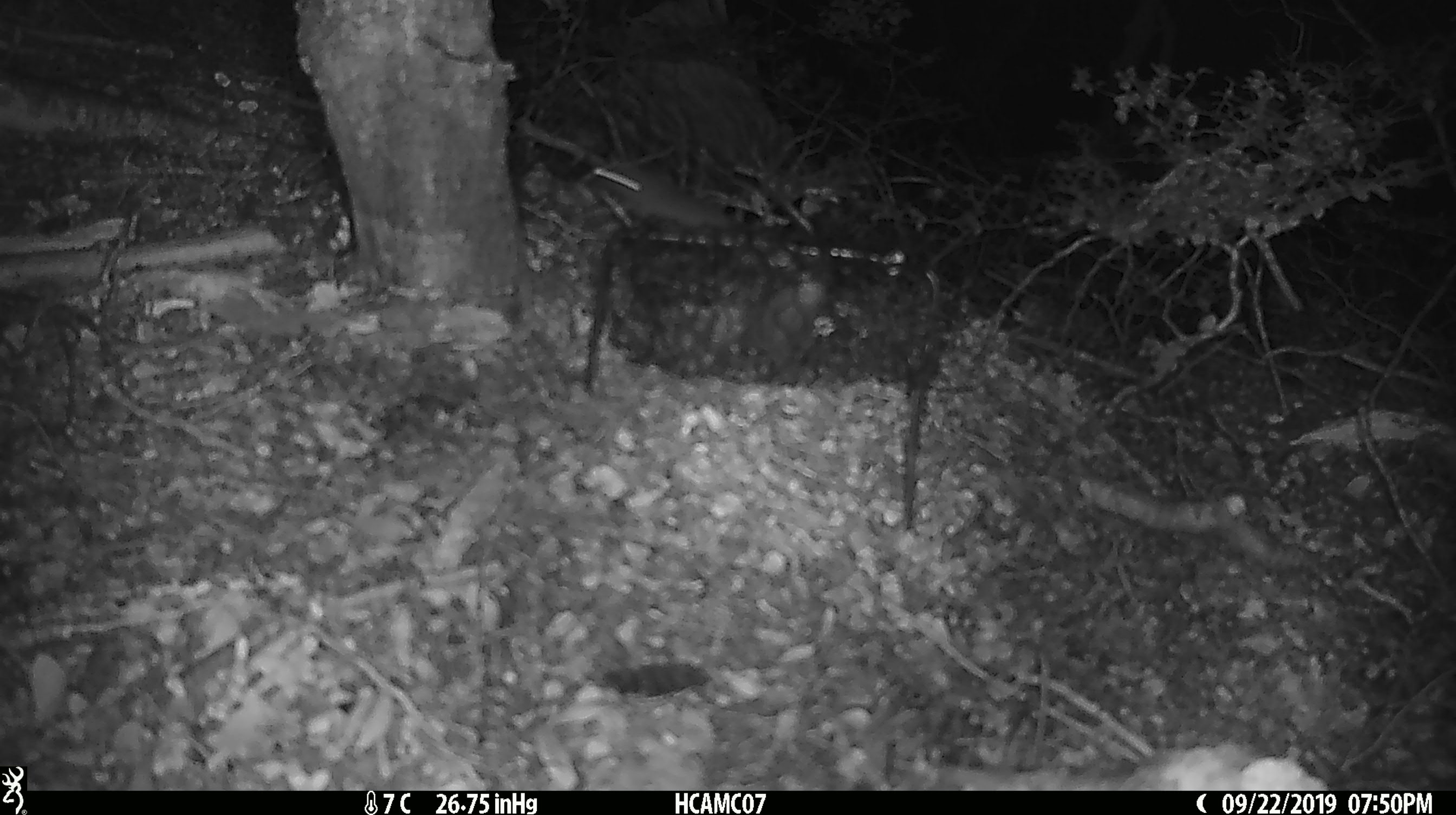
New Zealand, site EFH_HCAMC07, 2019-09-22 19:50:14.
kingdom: Animalia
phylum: Chordata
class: Mammalia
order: Rodentia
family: Muridae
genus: Mus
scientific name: Mus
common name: mouse